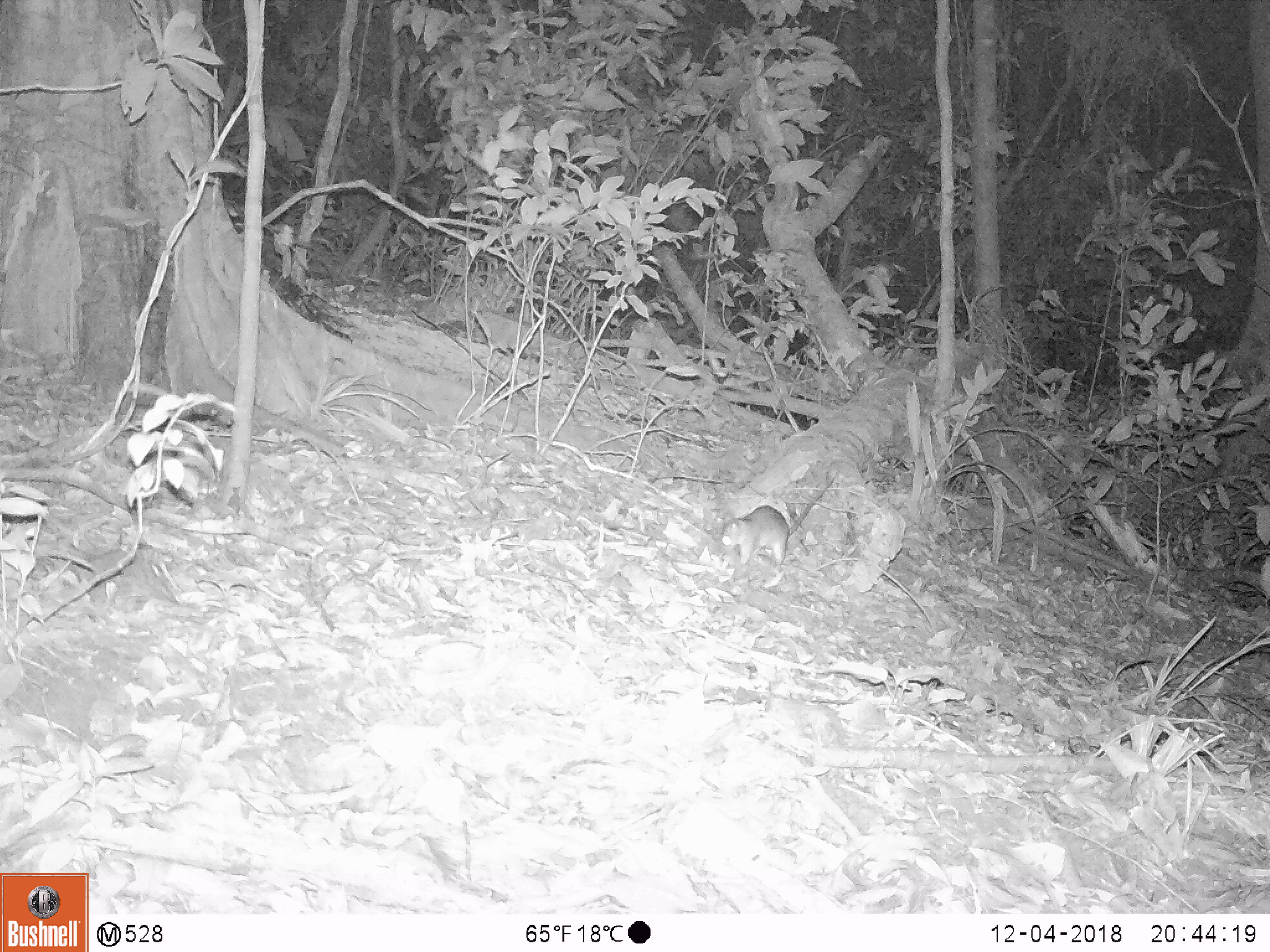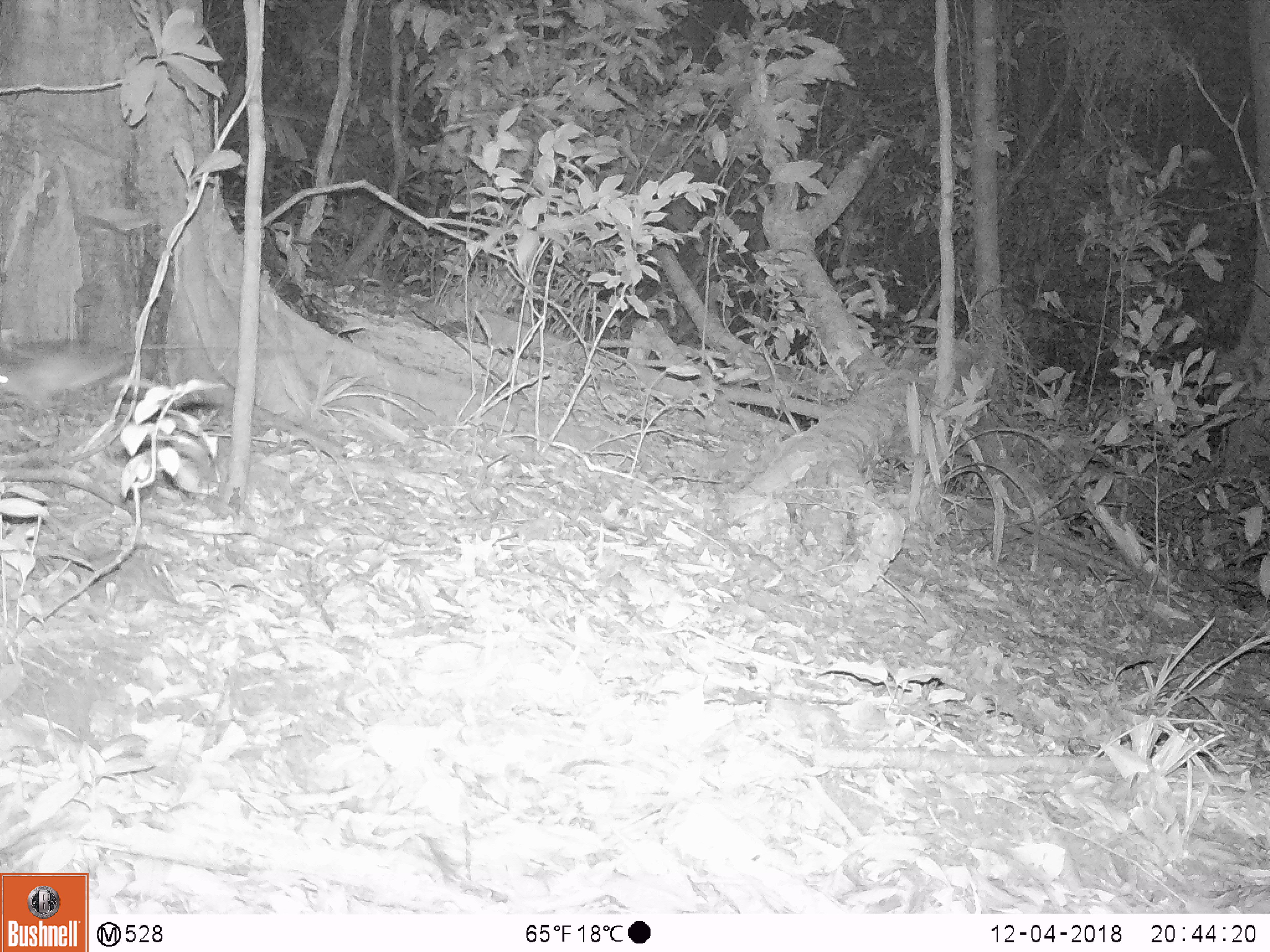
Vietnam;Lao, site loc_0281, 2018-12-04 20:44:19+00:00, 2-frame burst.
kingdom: Animalia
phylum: Chordata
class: Mammalia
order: Rodentia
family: Muridae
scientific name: Muridae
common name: old-world mice and rats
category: unidentified murid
Unidentified murid (old-world mice and rats) (Muridae). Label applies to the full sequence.